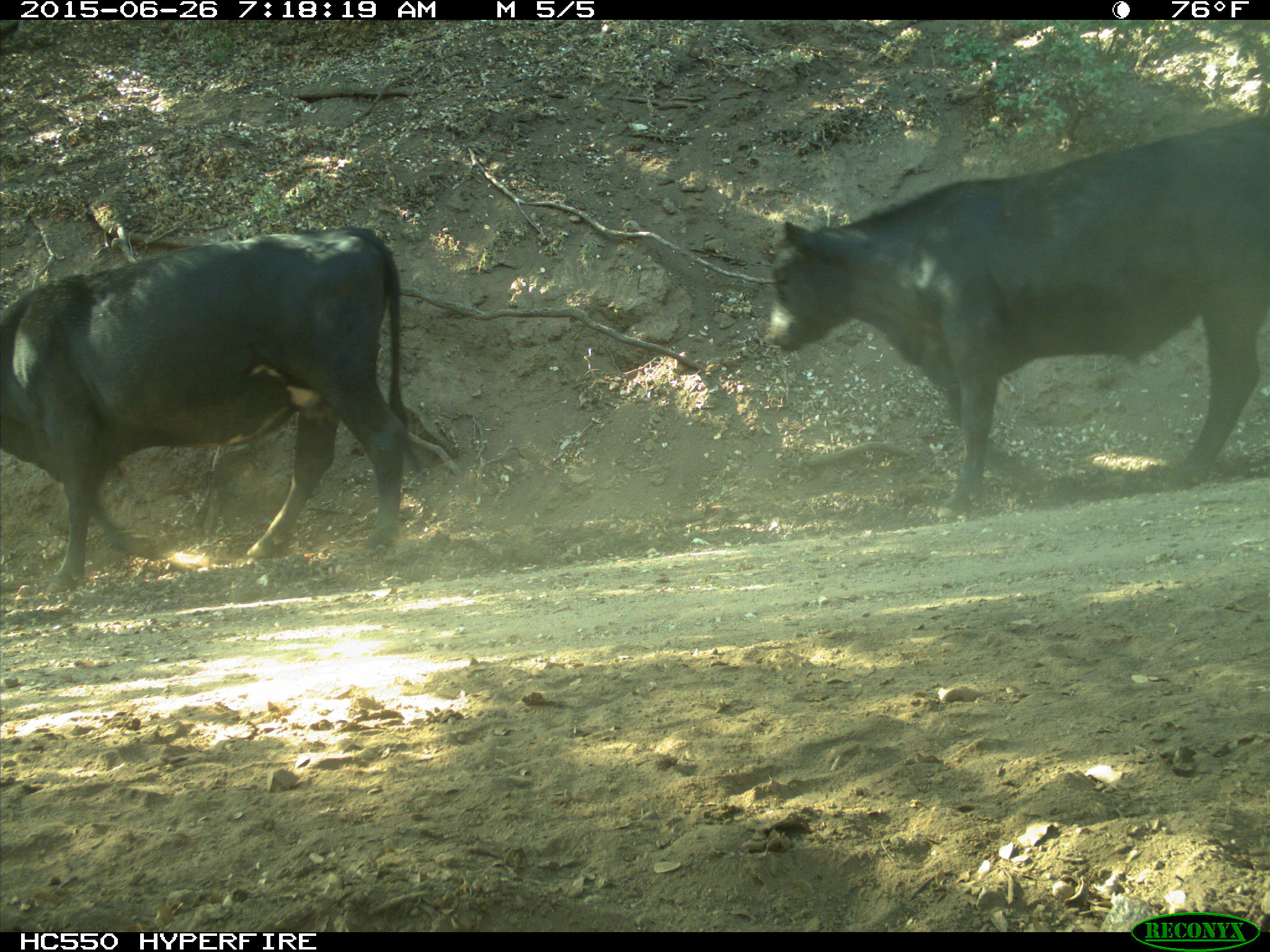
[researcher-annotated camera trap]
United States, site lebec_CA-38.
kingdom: Animalia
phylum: Chordata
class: Mammalia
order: Artiodactyla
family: Bovidae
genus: Bos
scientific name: Bos taurus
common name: domestic cow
Bos taurus (domestic cow).